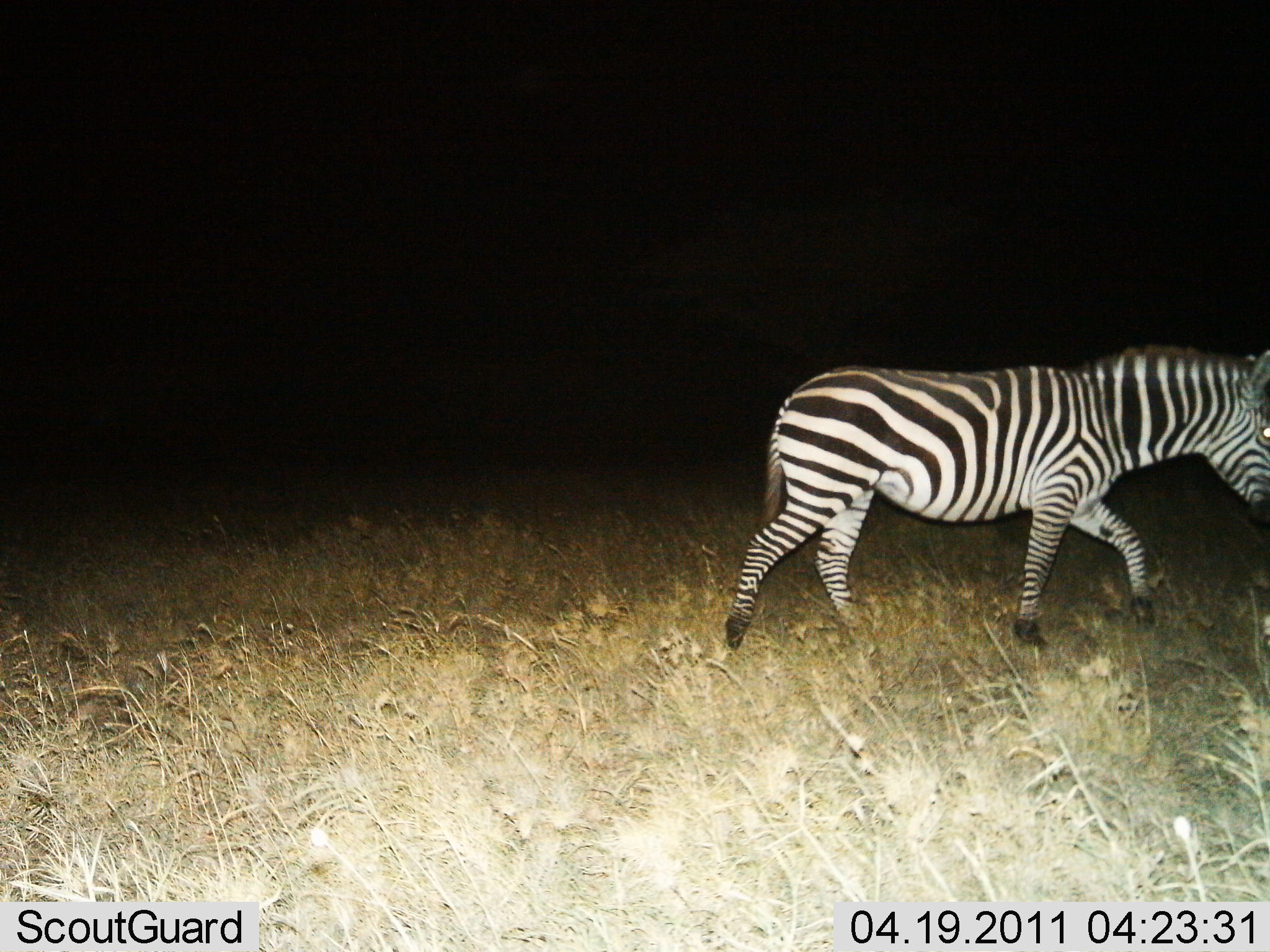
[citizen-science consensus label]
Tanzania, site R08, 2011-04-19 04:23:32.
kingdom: Animalia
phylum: Chordata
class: Mammalia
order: Perissodactyla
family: Equidae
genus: Equus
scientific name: Equus quagga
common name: plains zebra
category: zebra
Zebra (plains zebra) (Equus quagga), count 1. Behavior (volunteer vote fractions): standing 0%, resting 0%, moving 100%, interacting 0%. Young present (vote fraction): 0%. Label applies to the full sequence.